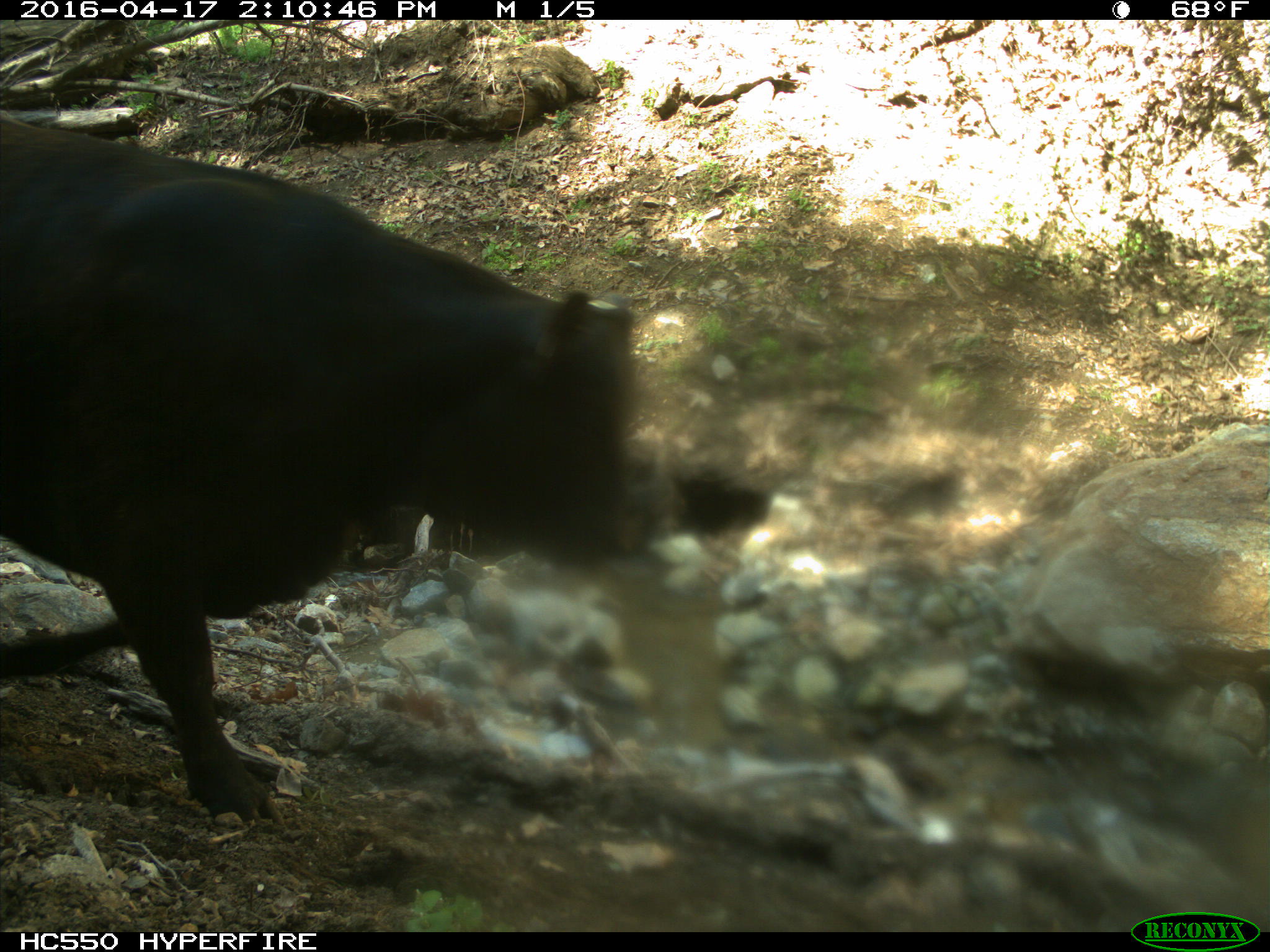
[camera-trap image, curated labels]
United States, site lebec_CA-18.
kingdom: Animalia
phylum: Chordata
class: Mammalia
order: Artiodactyla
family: Bovidae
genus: Bos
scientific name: Bos taurus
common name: domestic cow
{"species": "Bos taurus (domestic cow)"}